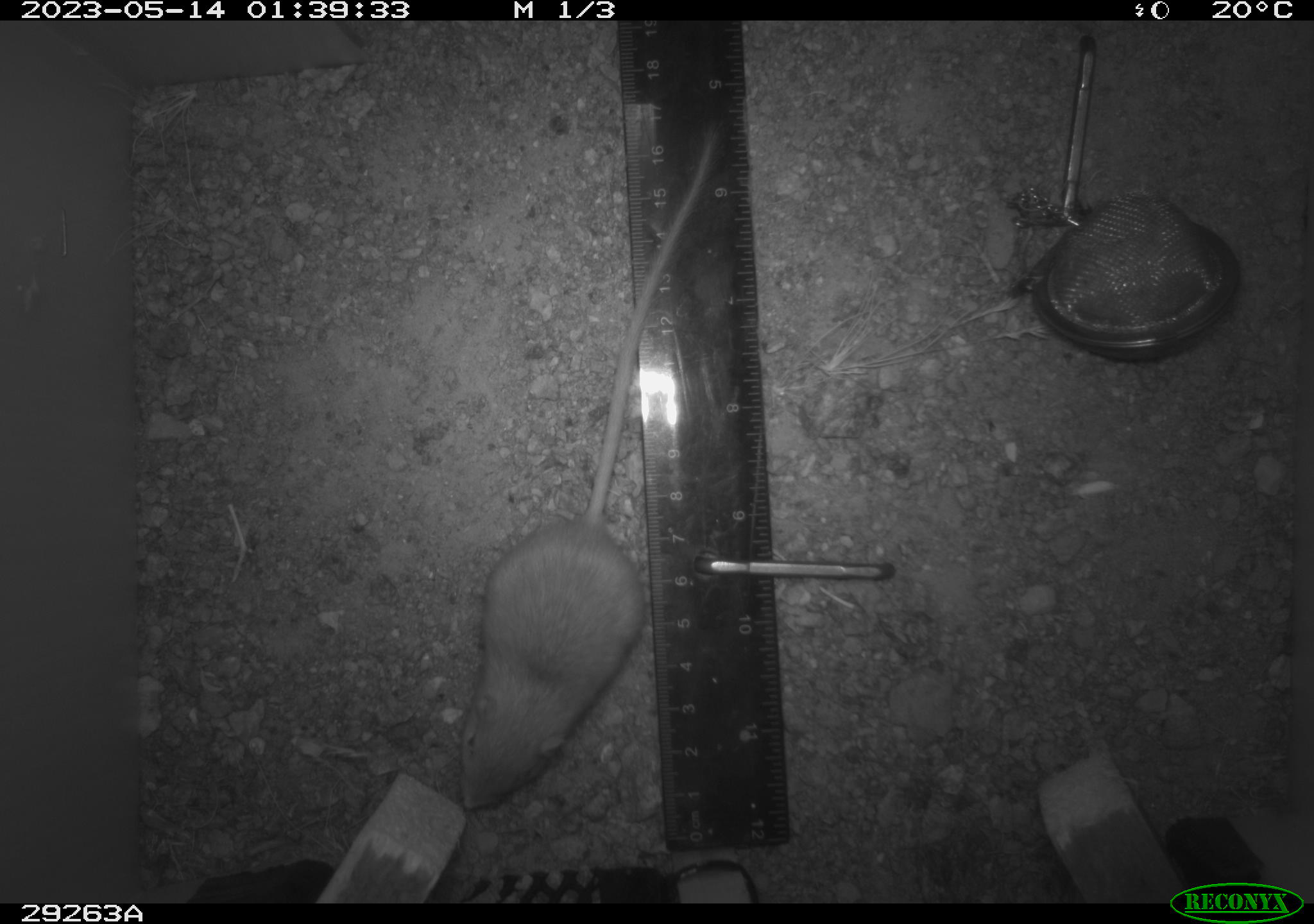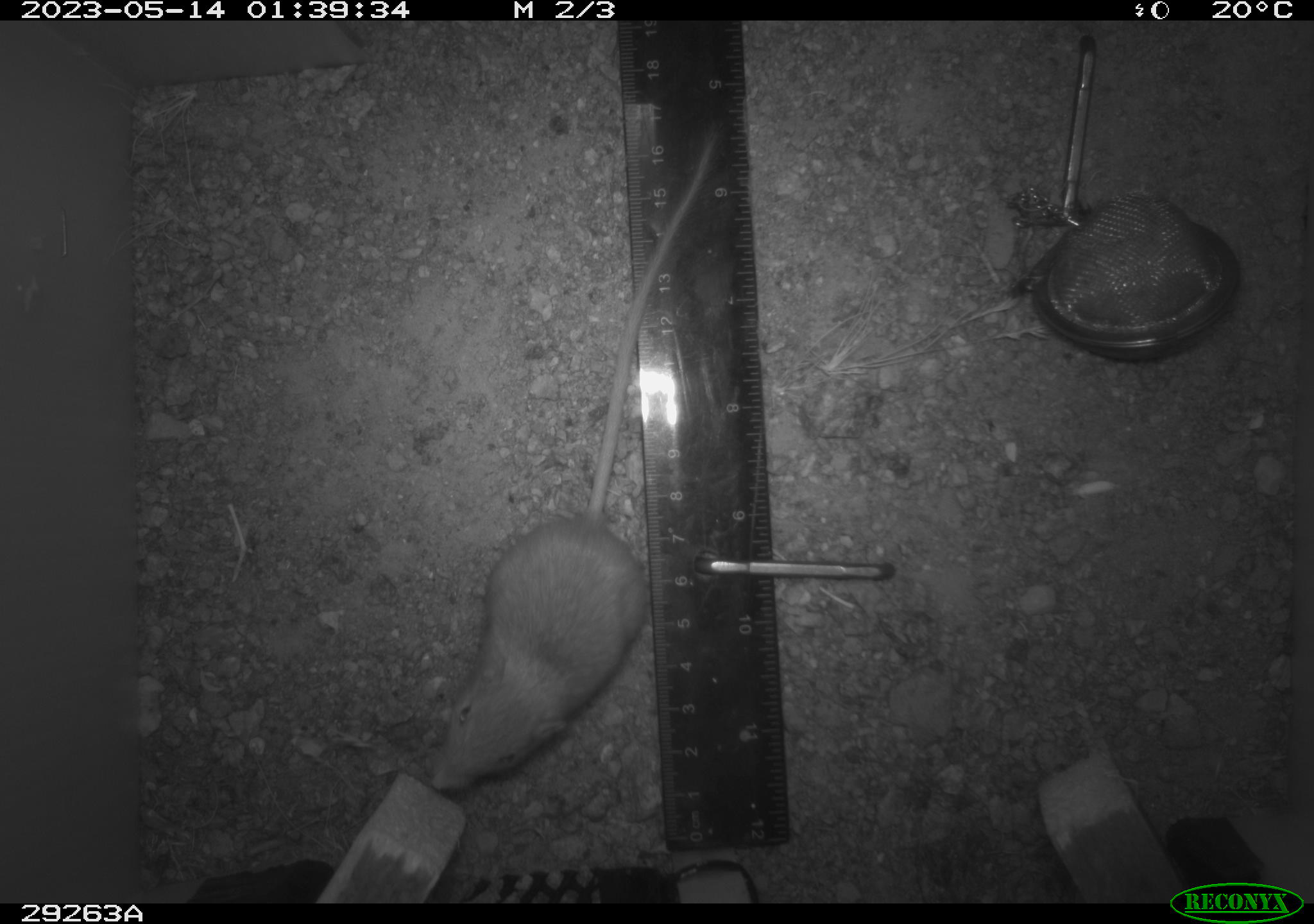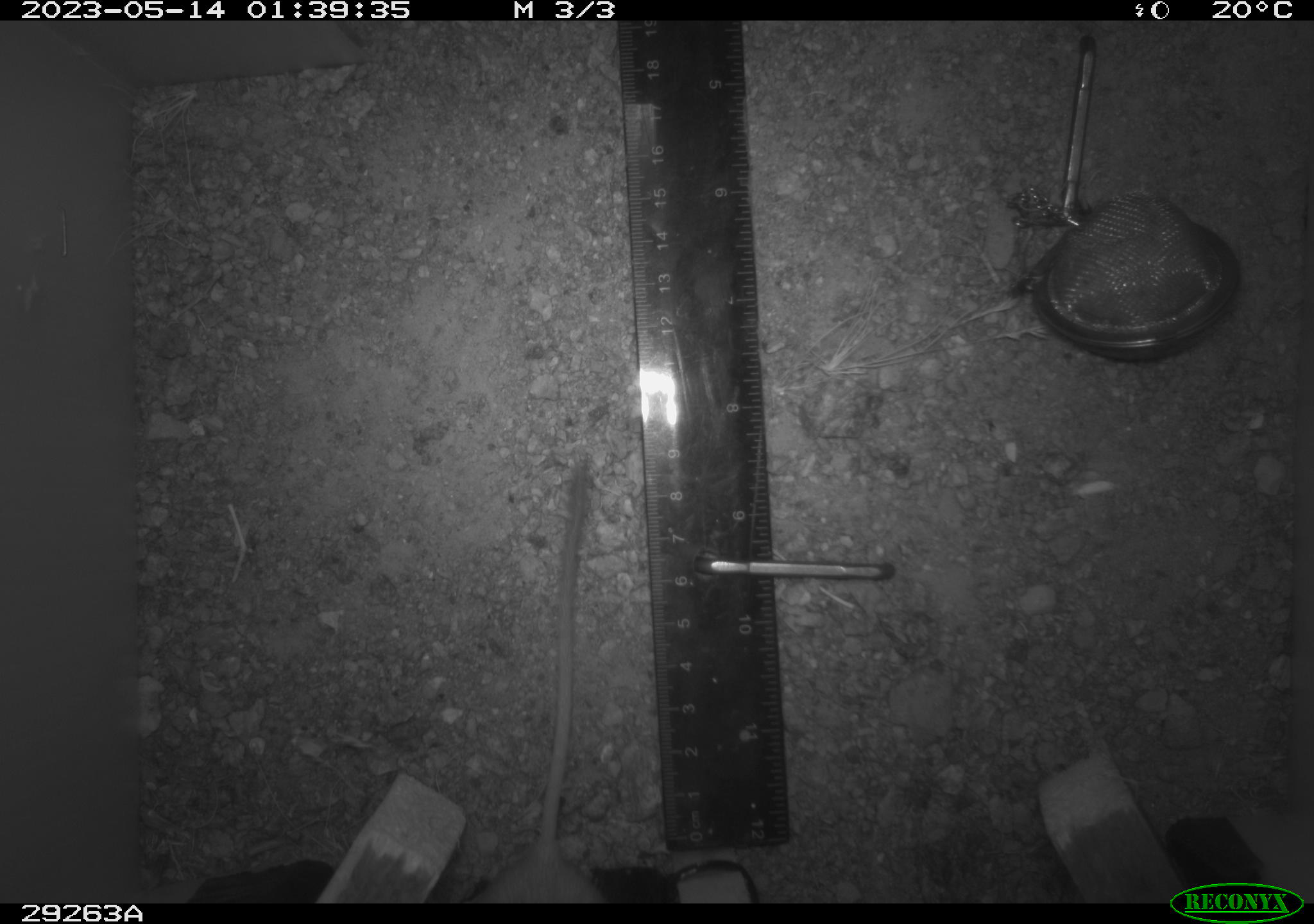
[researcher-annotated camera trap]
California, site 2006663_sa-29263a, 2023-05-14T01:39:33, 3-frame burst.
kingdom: Animalia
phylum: Chordata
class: Mammalia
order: Rodentia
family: Heteromyidae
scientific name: Heteromyidae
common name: kangaroo rats and pocket mice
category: heteromyidae family